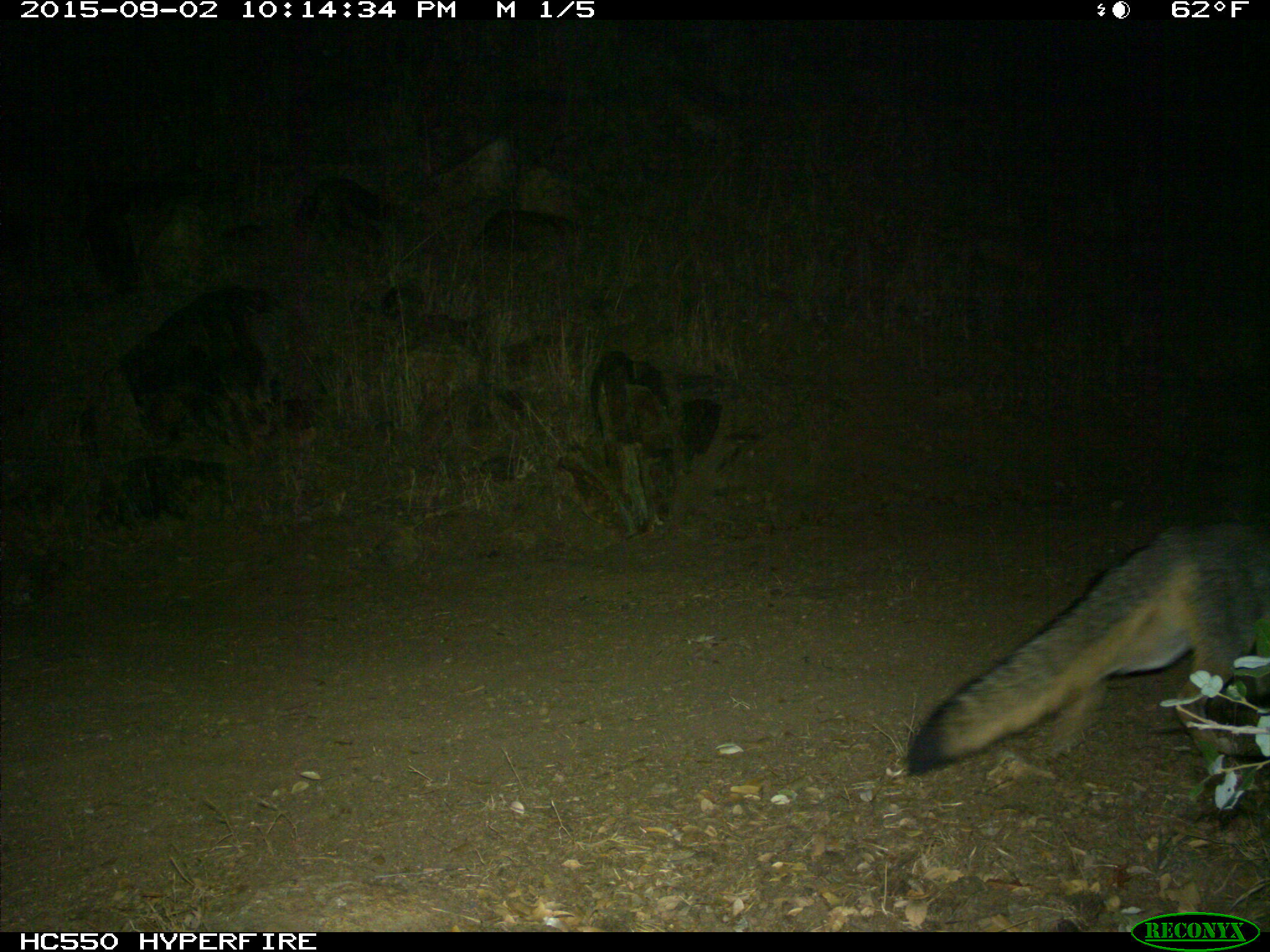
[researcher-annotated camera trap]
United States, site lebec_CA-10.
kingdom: Animalia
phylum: Chordata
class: Mammalia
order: Carnivora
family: Canidae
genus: Urocyon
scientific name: Urocyon cinereoargenteus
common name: gray fox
Urocyon cinereoargenteus (gray fox).